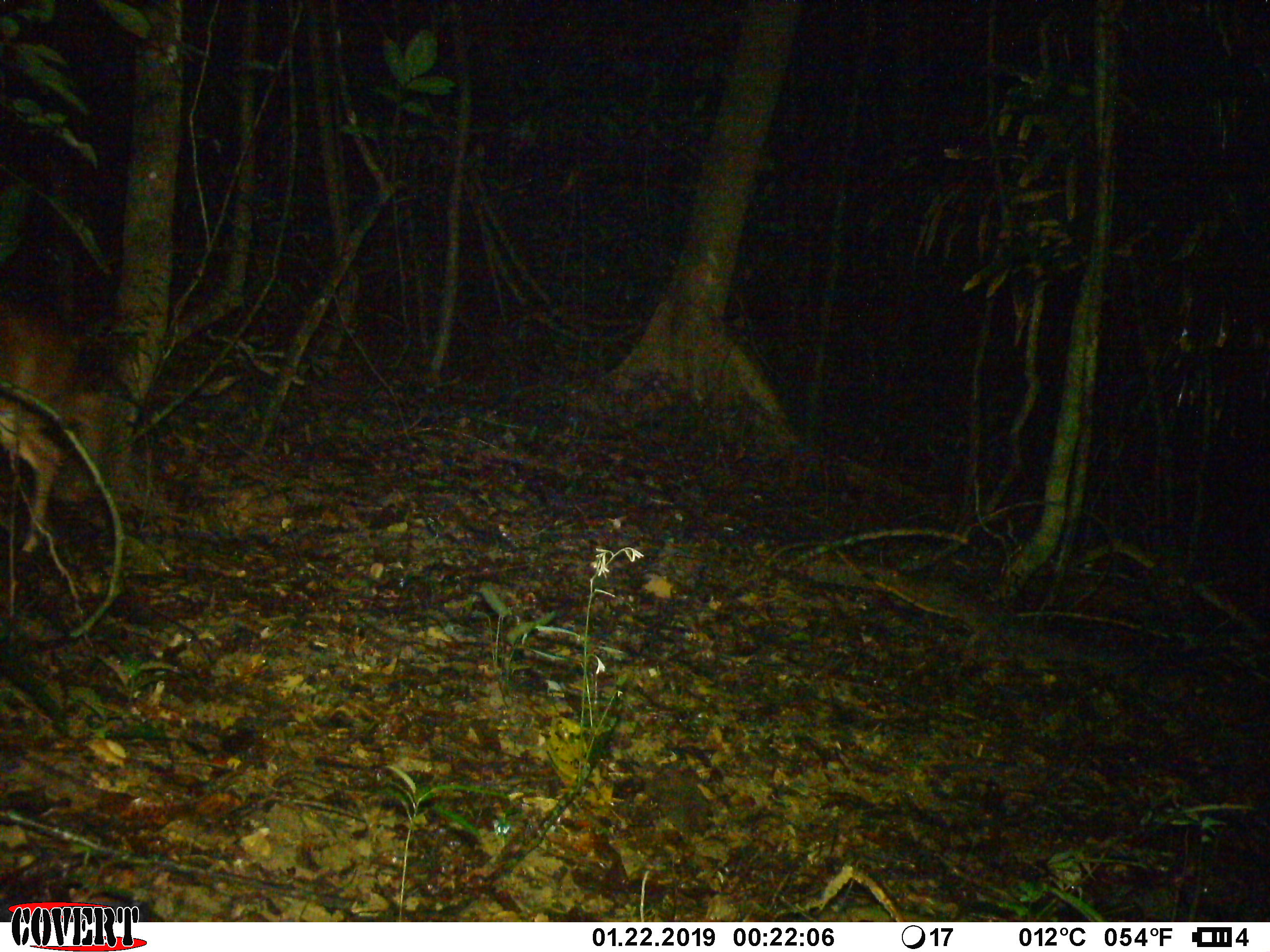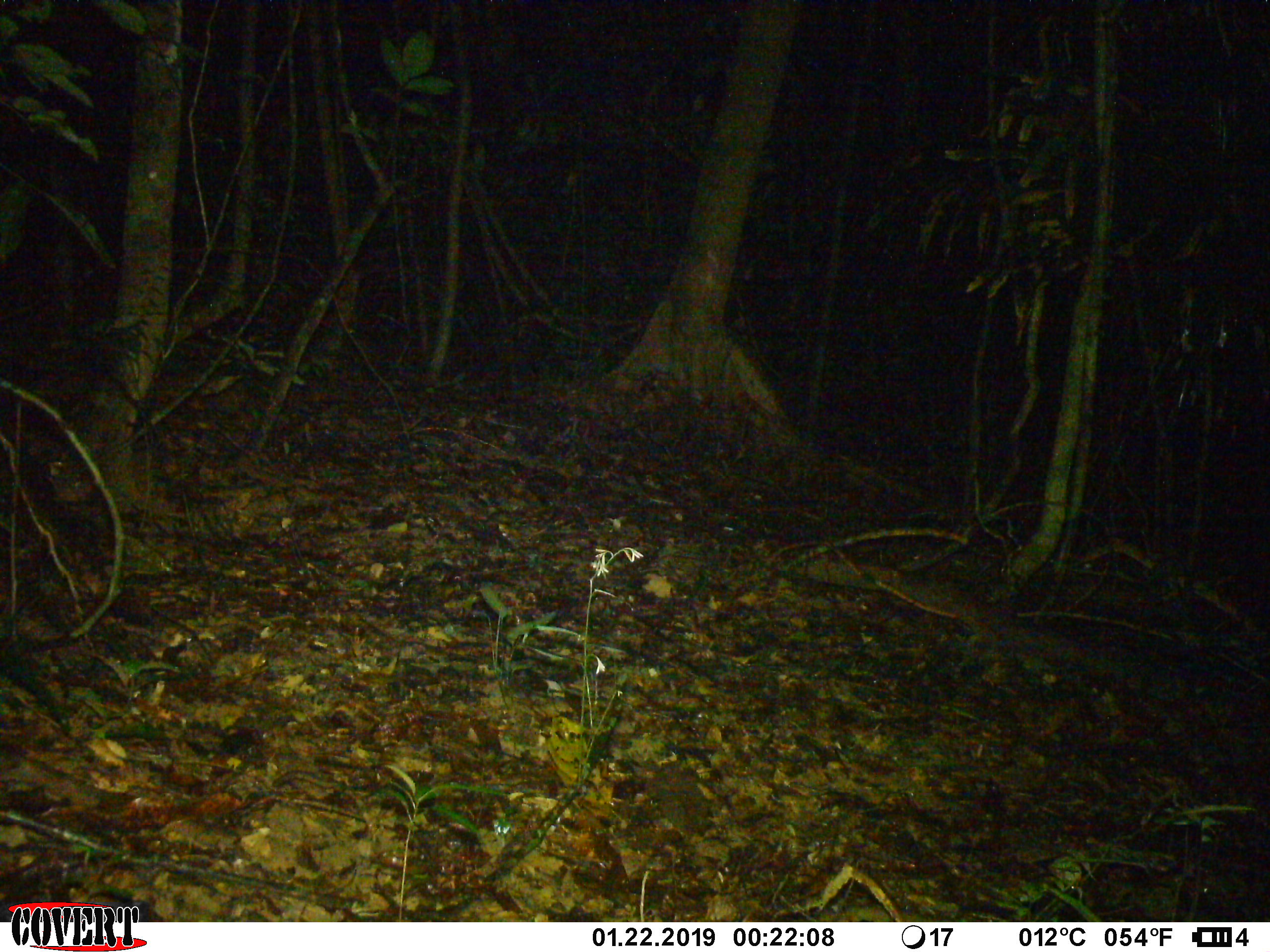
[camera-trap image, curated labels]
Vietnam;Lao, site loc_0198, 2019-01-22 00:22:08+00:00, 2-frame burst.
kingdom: Animalia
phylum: Chordata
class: Mammalia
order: Artiodactyla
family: Cervidae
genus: Muntiacus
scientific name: Muntiacus vuquangensis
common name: large-antlered muntjac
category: large antlered muntjac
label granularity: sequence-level